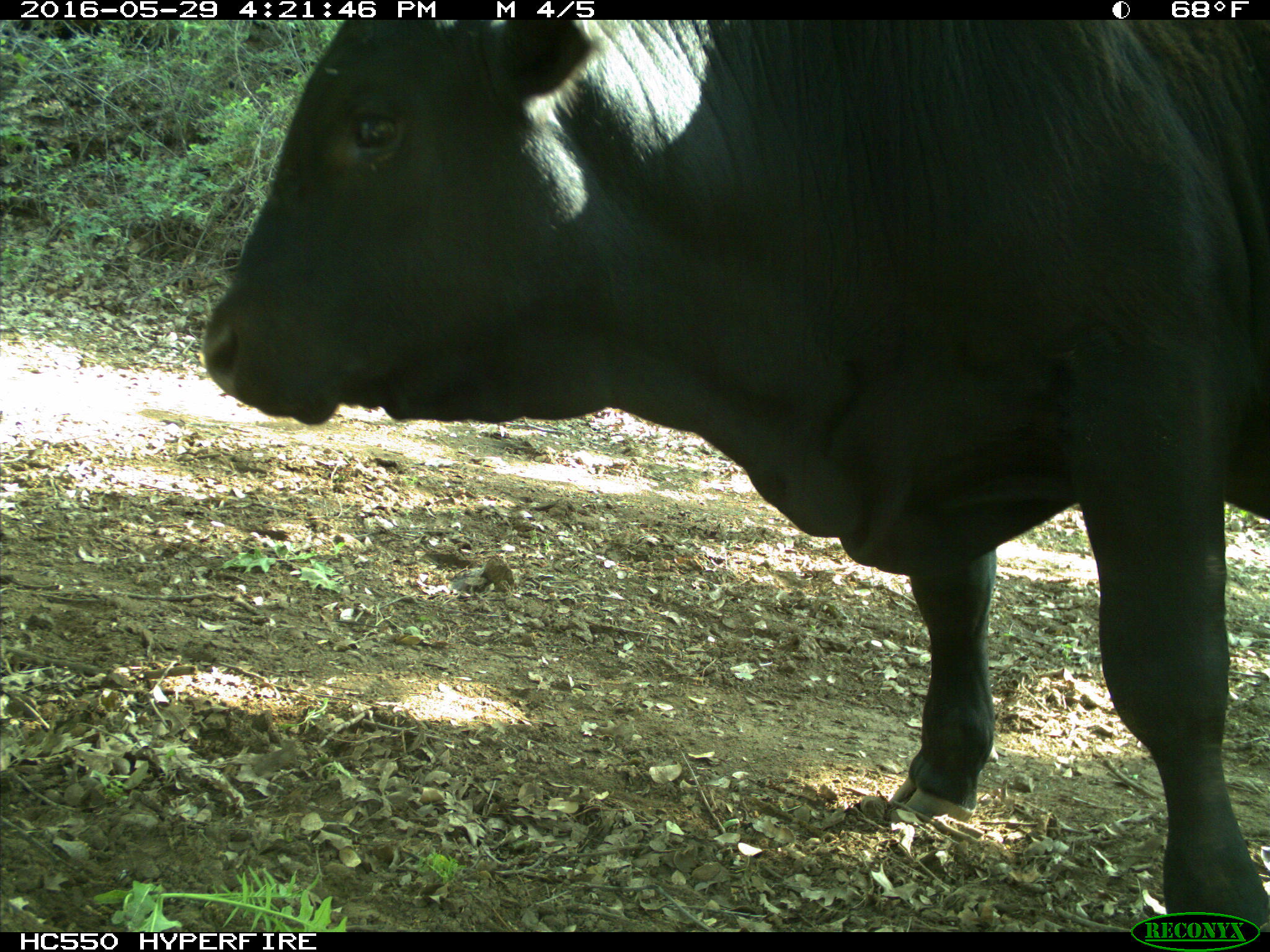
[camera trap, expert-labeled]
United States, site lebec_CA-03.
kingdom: Animalia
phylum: Chordata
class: Mammalia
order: Artiodactyla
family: Bovidae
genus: Bos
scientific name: Bos taurus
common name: domestic cow